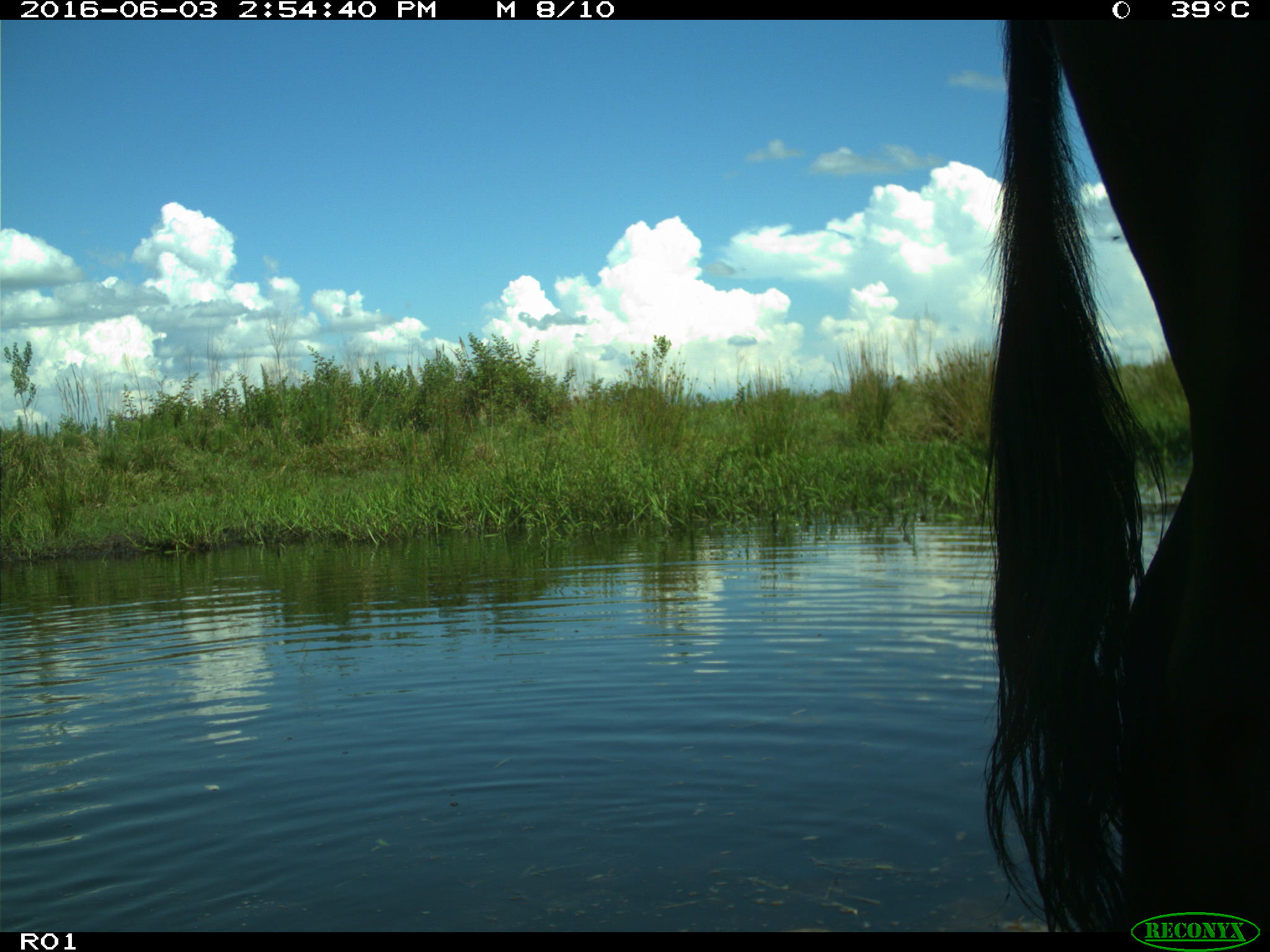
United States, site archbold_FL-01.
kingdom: Animalia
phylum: Chordata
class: Mammalia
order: Artiodactyla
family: Bovidae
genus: Bos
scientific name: Bos taurus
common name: domestic cow